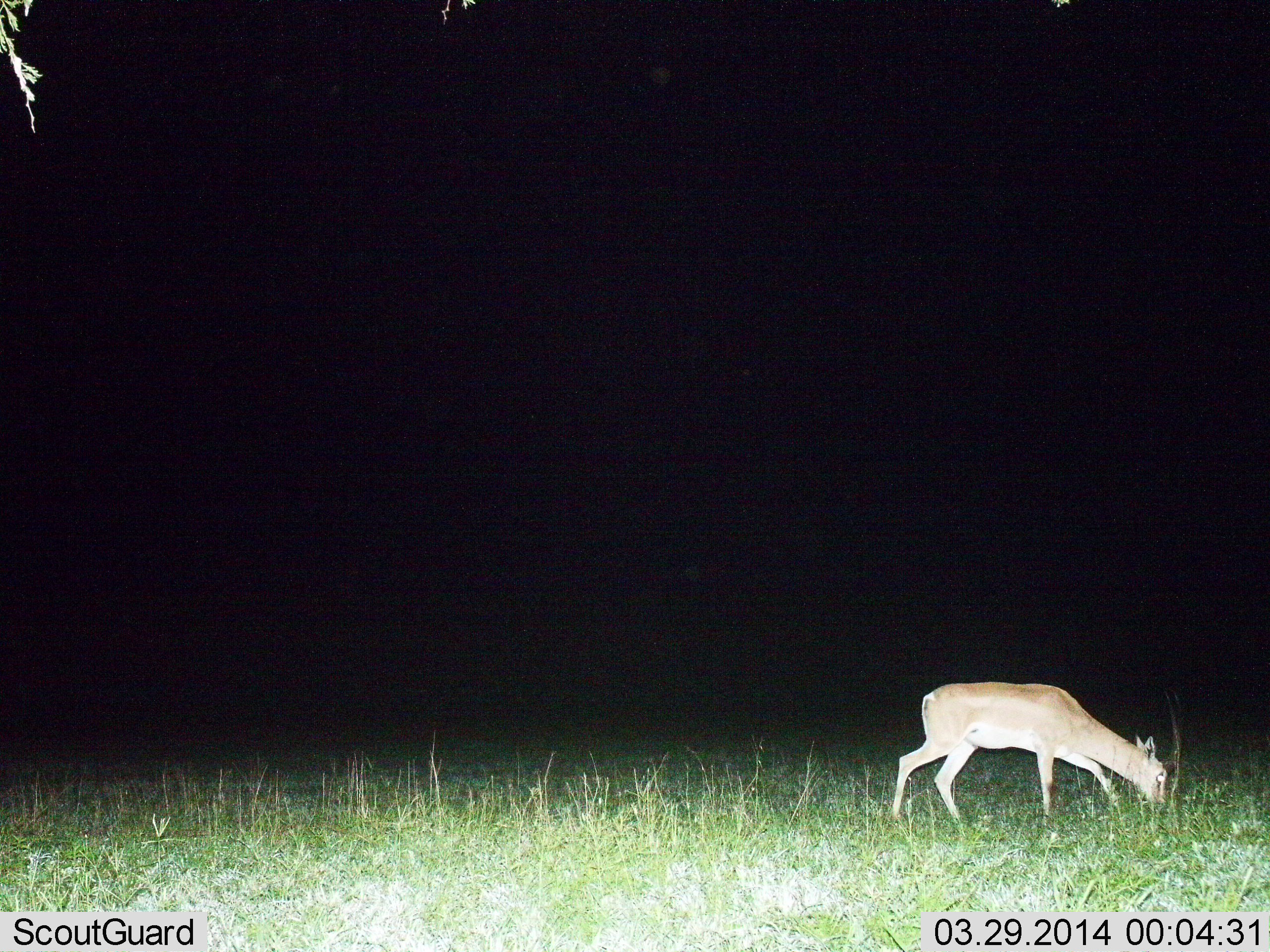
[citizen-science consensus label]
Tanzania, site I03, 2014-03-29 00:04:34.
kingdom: Animalia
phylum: Chordata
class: Mammalia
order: Artiodactyla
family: Bovidae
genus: Nanger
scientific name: Nanger granti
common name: grant's gazelle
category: gazellegrants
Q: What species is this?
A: Gazellegrants (grant's gazelle) (Nanger granti).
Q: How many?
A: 1.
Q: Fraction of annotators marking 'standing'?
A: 11%.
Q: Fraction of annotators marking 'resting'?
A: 0%.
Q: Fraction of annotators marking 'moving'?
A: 0%.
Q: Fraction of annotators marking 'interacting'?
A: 0%.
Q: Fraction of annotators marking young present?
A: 0%.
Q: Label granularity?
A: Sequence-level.